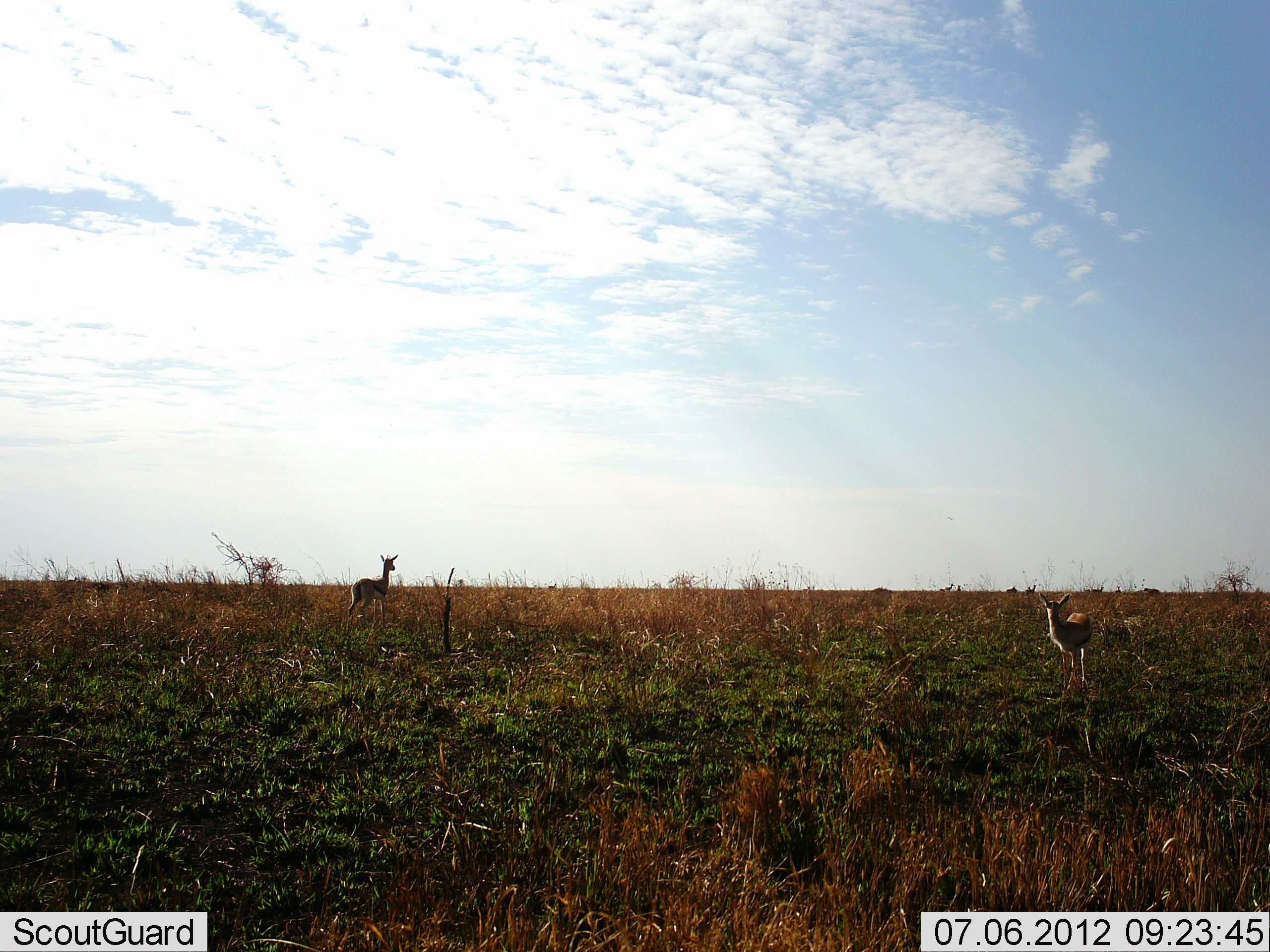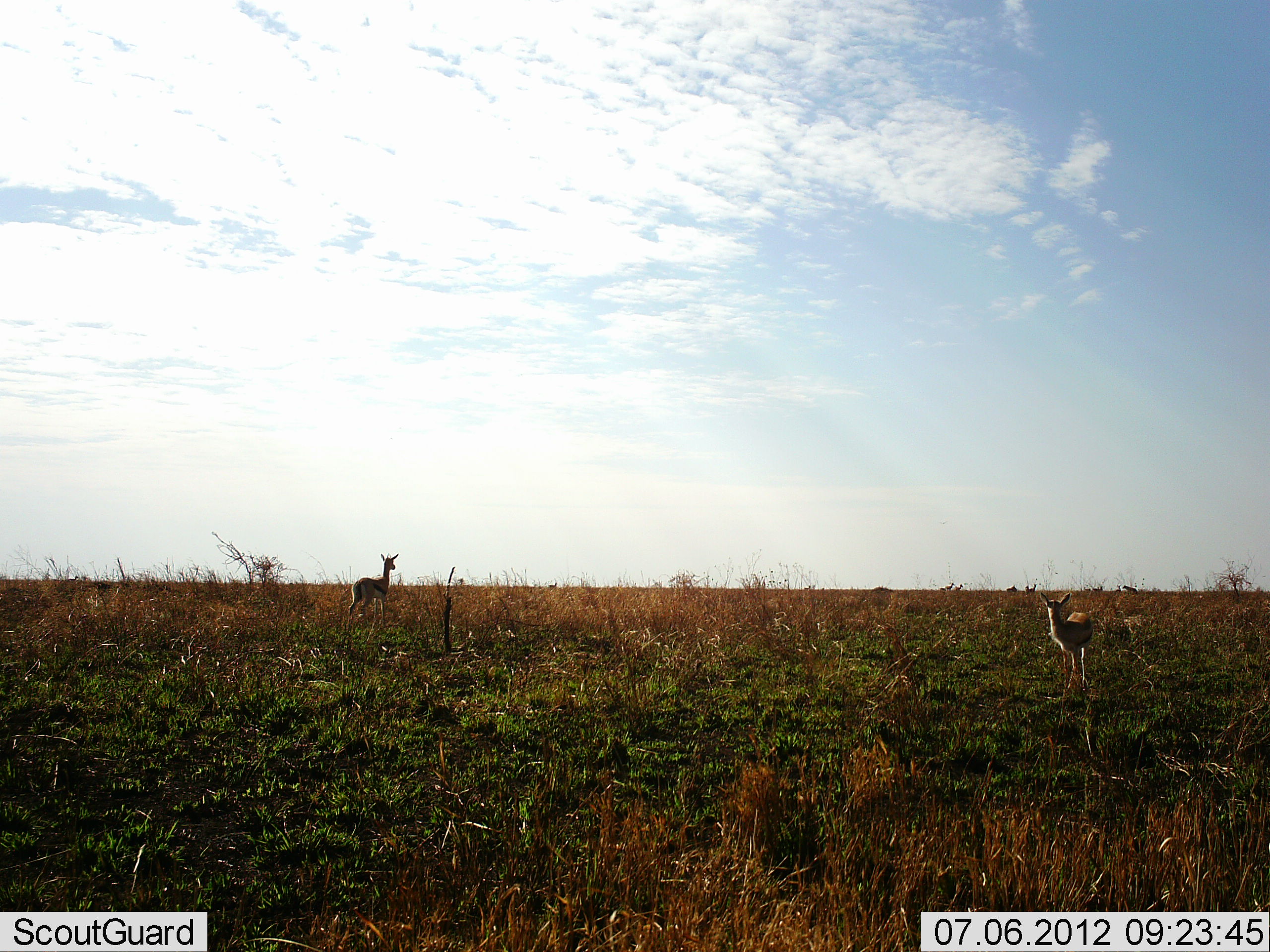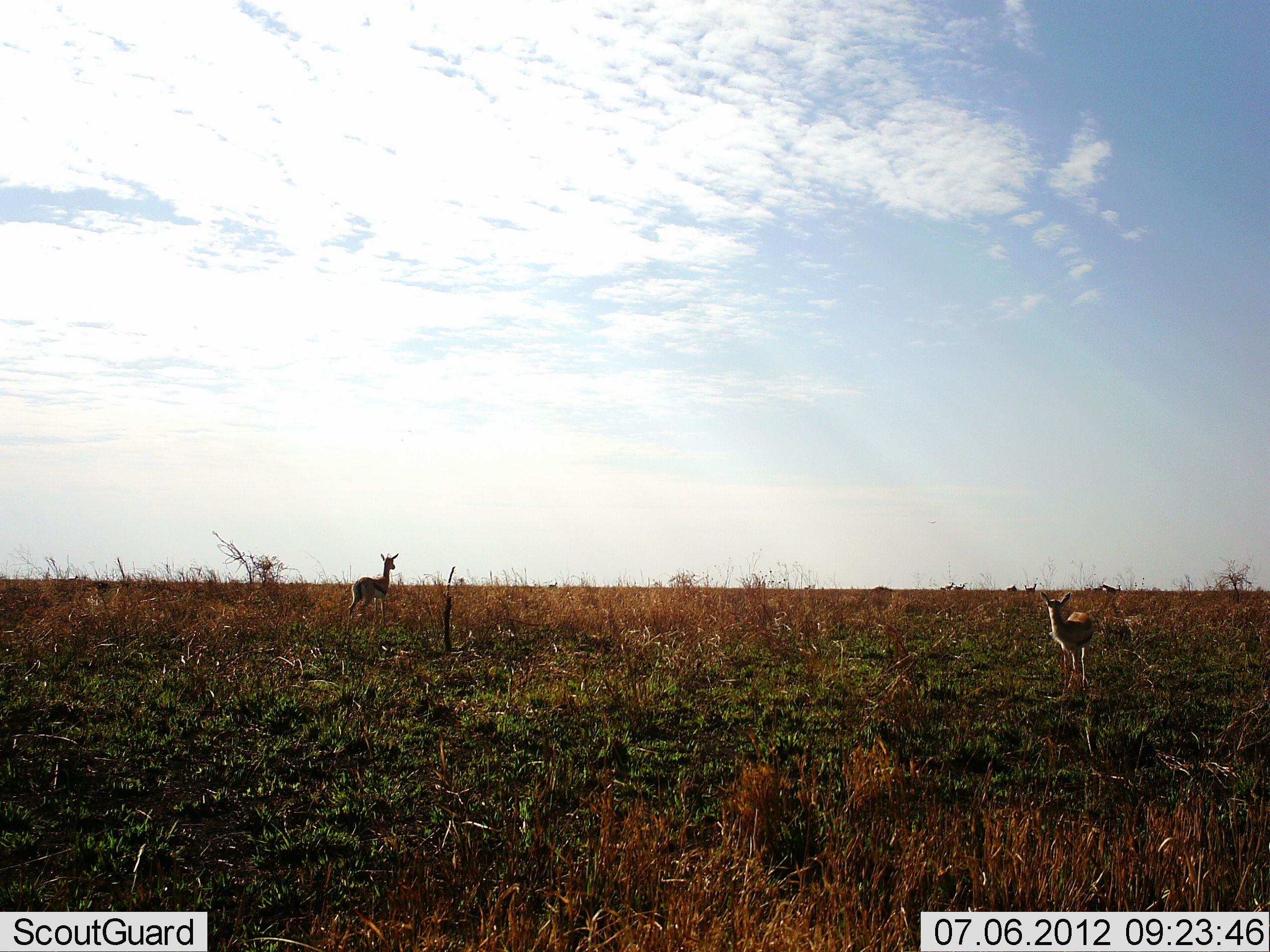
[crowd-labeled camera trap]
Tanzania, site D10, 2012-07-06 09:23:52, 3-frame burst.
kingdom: Animalia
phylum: Chordata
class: Mammalia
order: Artiodactyla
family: Bovidae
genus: Eudorcas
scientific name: Eudorcas thomsonii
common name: thomson's gazelle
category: gazellethomsons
Gazellethomsons (thomson's gazelle) (Eudorcas thomsonii), count 2. Behavior (volunteer vote fractions): standing 100%, resting 0%, moving 9%, interacting 0%. Young present (vote fraction): 9%. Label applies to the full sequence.